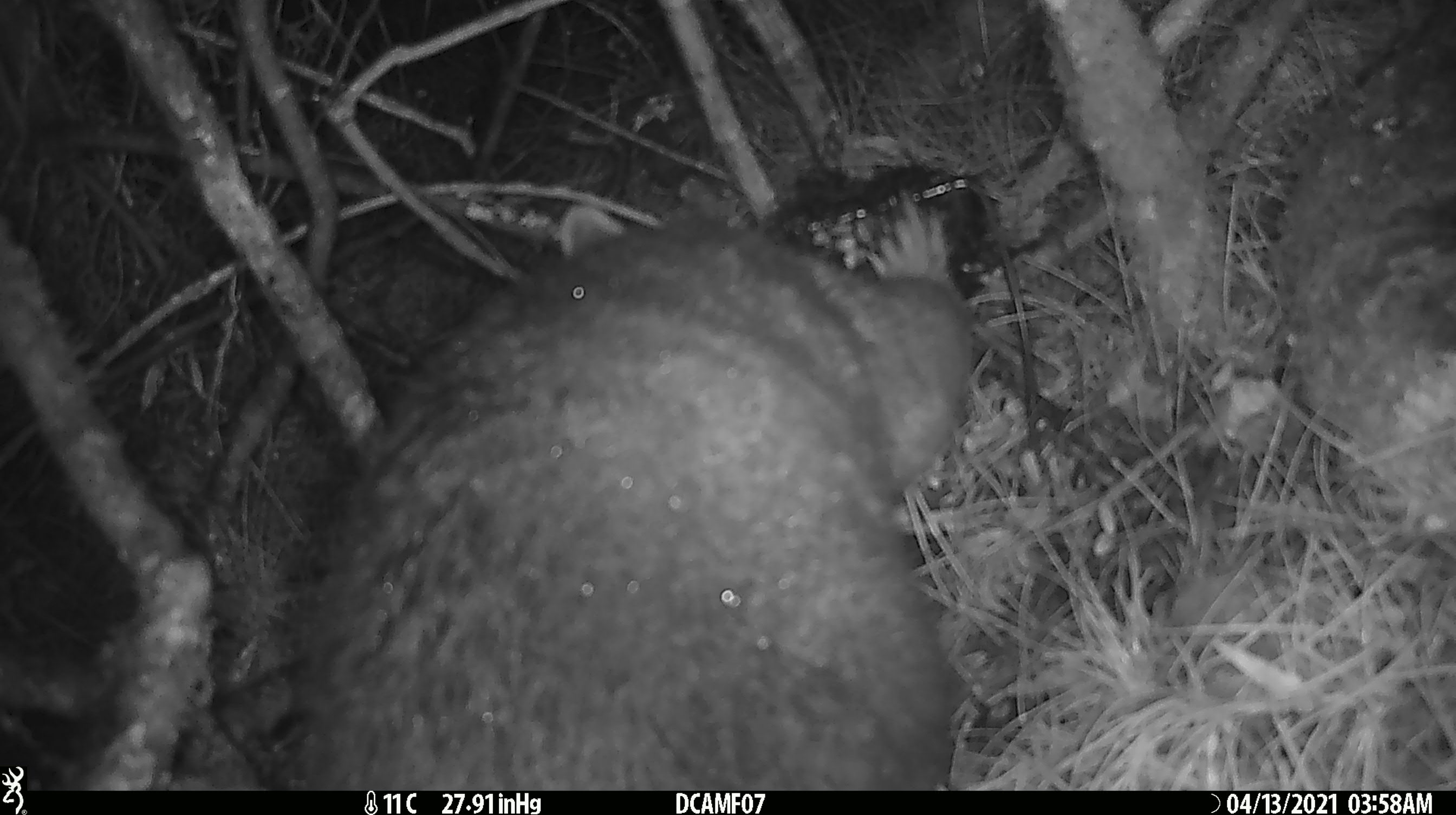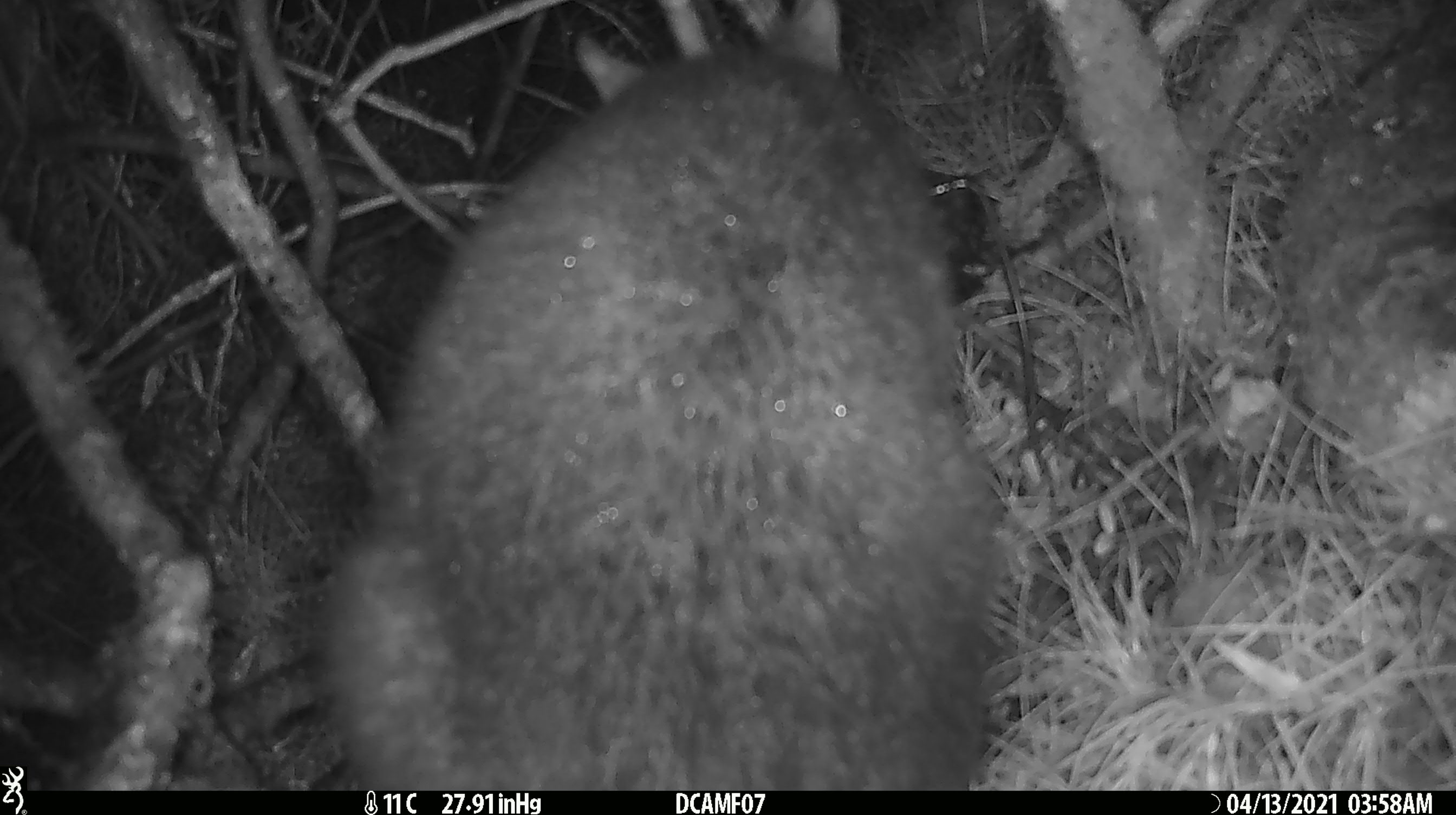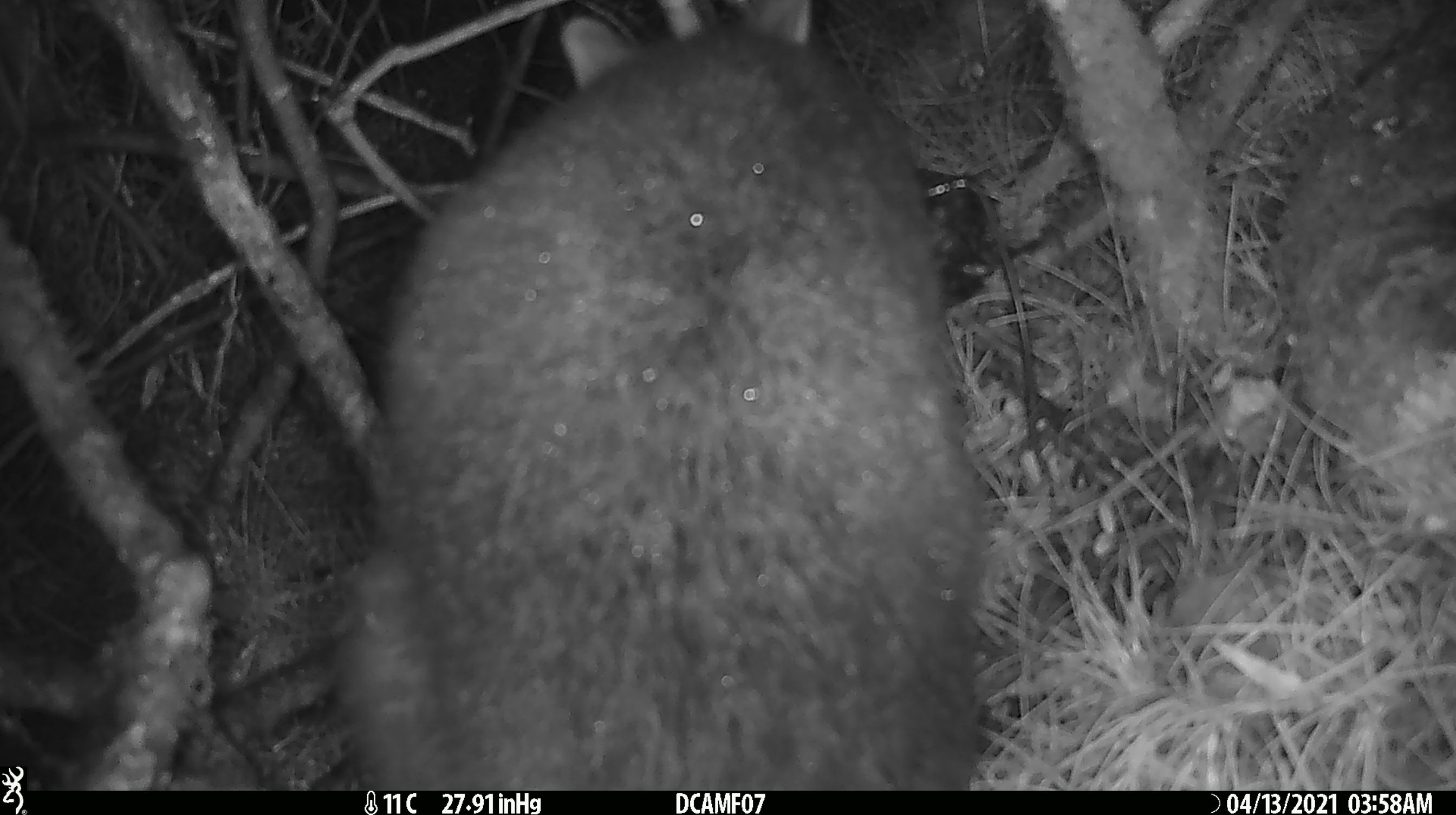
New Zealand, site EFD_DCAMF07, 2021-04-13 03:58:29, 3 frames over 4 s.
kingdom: Animalia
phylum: Chordata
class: Mammalia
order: Diprotodontia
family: Phalangeridae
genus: Trichosurus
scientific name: Trichosurus vulpecula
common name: common brushtail possum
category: possum